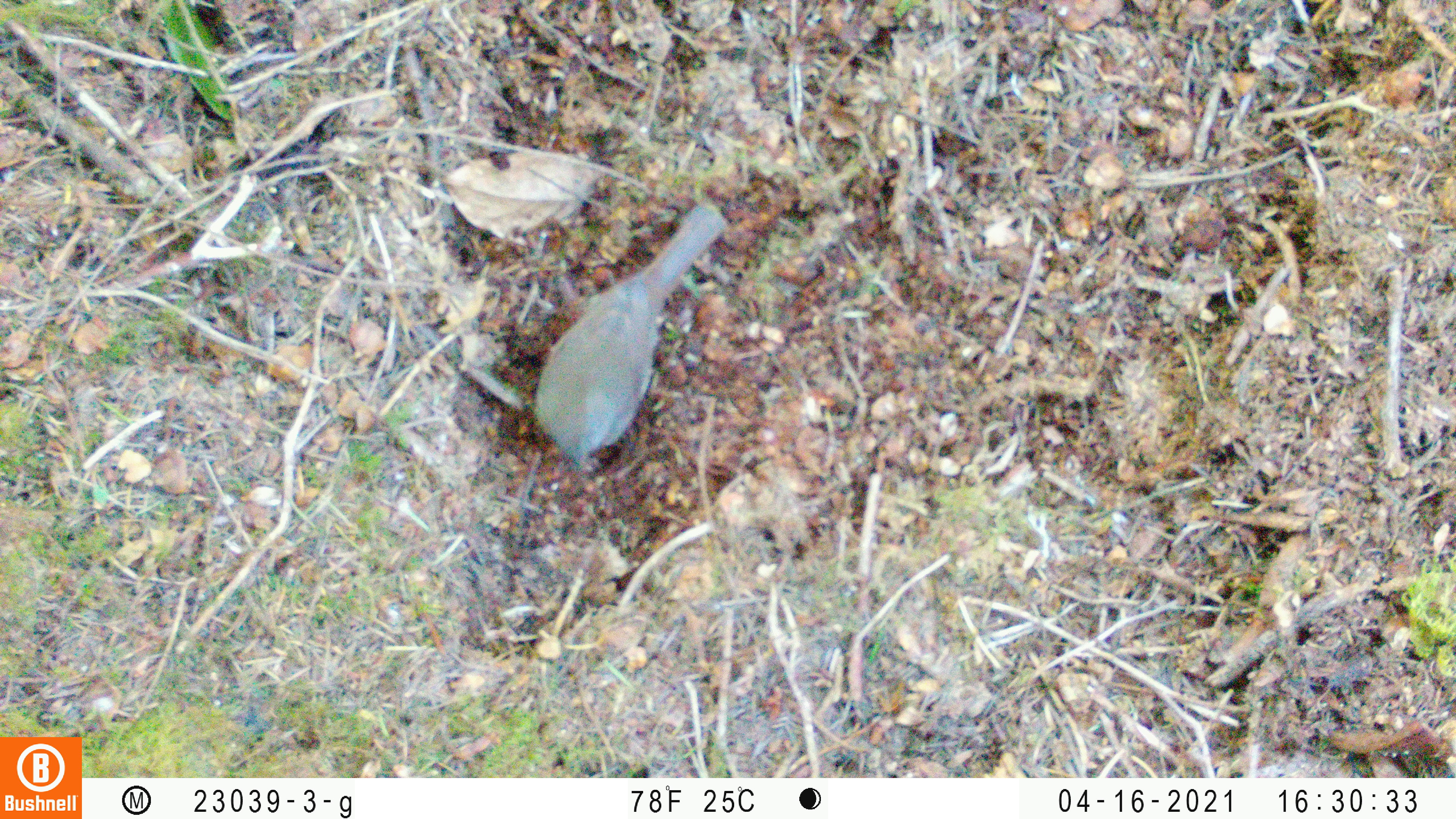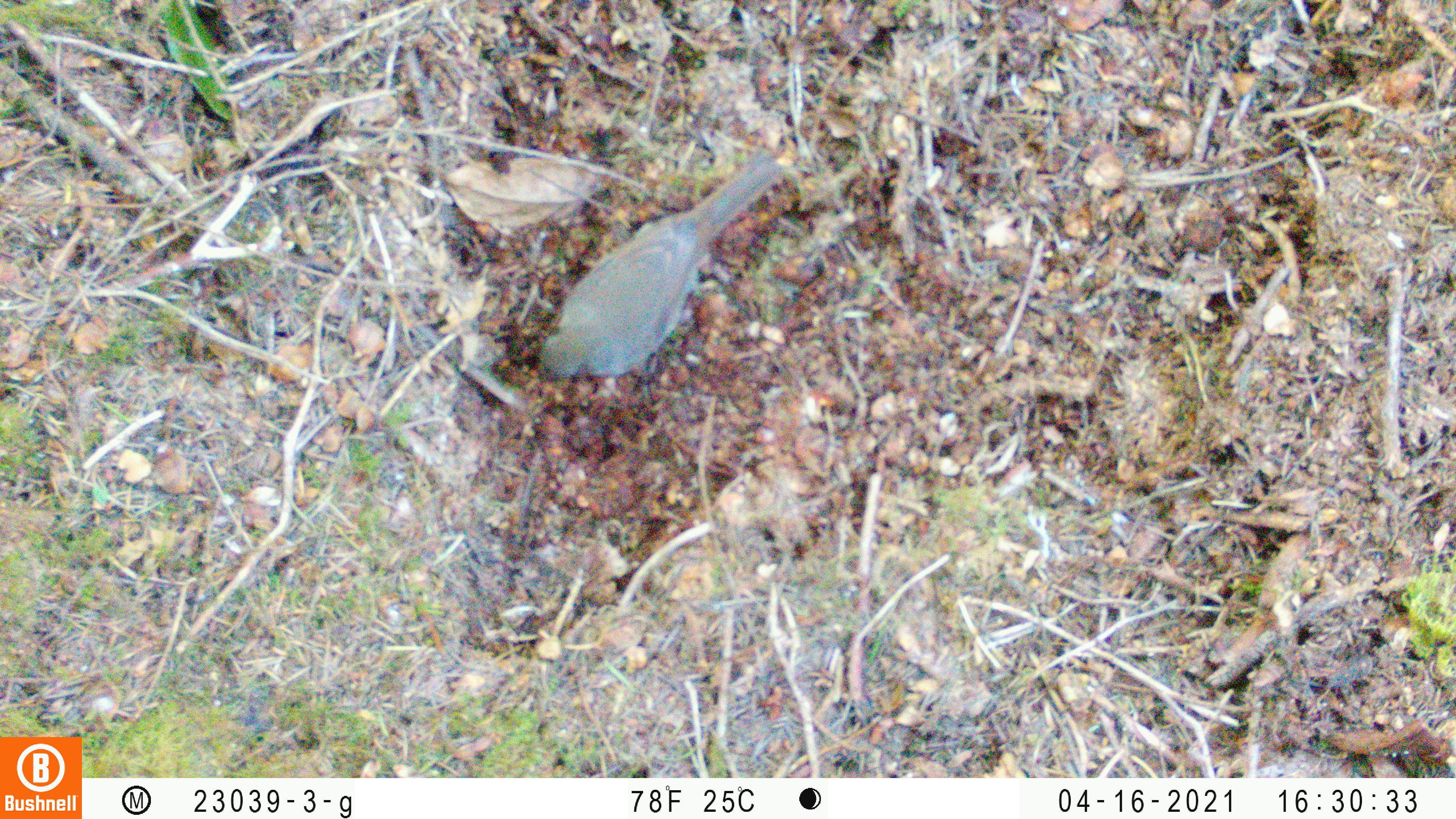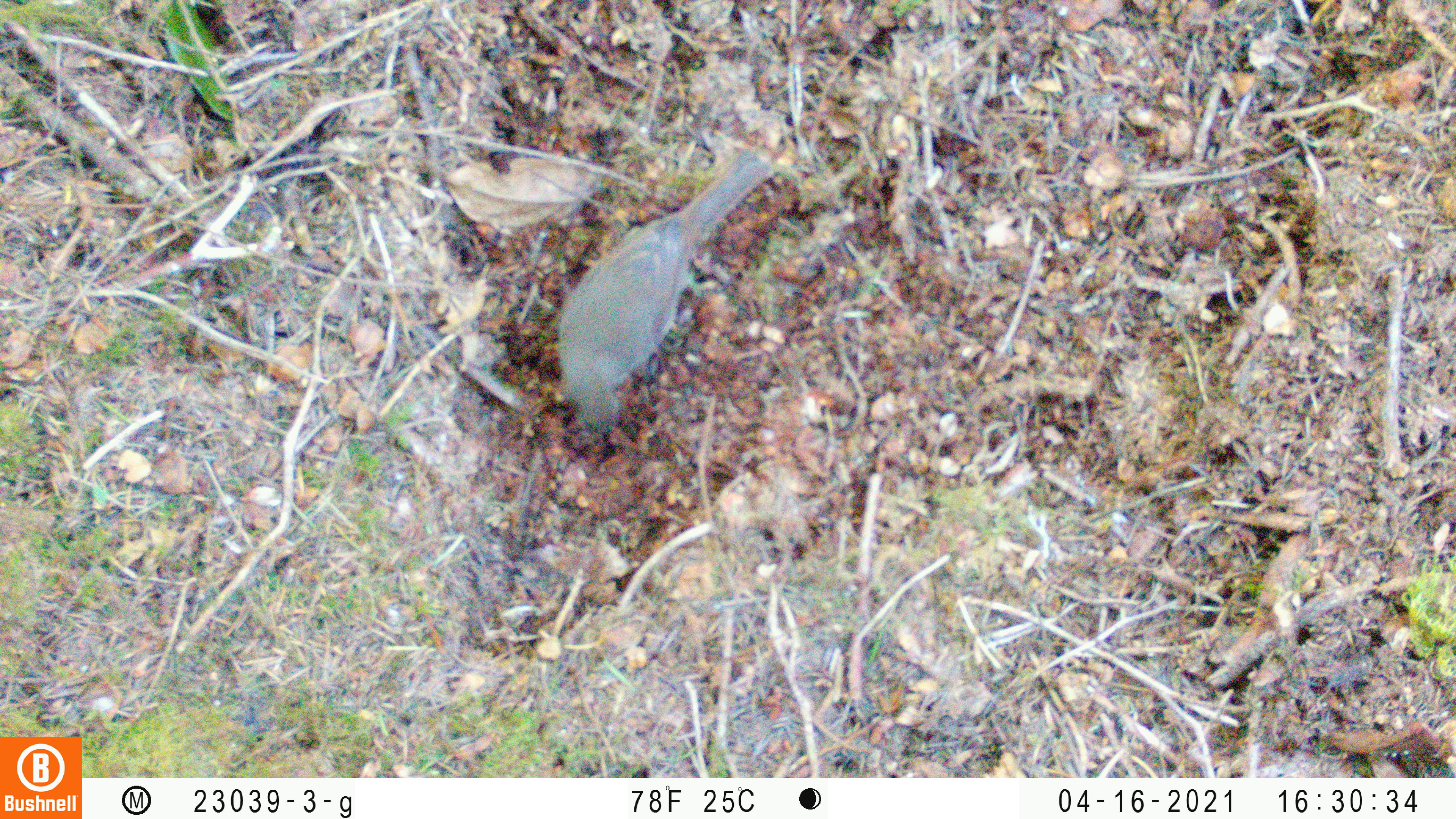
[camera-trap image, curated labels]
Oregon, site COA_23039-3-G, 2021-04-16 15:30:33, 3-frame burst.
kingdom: Animalia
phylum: Chordata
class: Aves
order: Passeriformes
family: Turdidae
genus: Catharus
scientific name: Catharus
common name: brown thrushes and nightingale-thrushes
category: catharus species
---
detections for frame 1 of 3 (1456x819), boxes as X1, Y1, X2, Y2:
catharus species: 502, 158, 764, 502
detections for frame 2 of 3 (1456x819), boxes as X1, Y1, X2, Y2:
catharus species: 498, 120, 810, 421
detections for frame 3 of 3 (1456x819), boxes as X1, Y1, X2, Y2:
catharus species: 522, 133, 799, 460